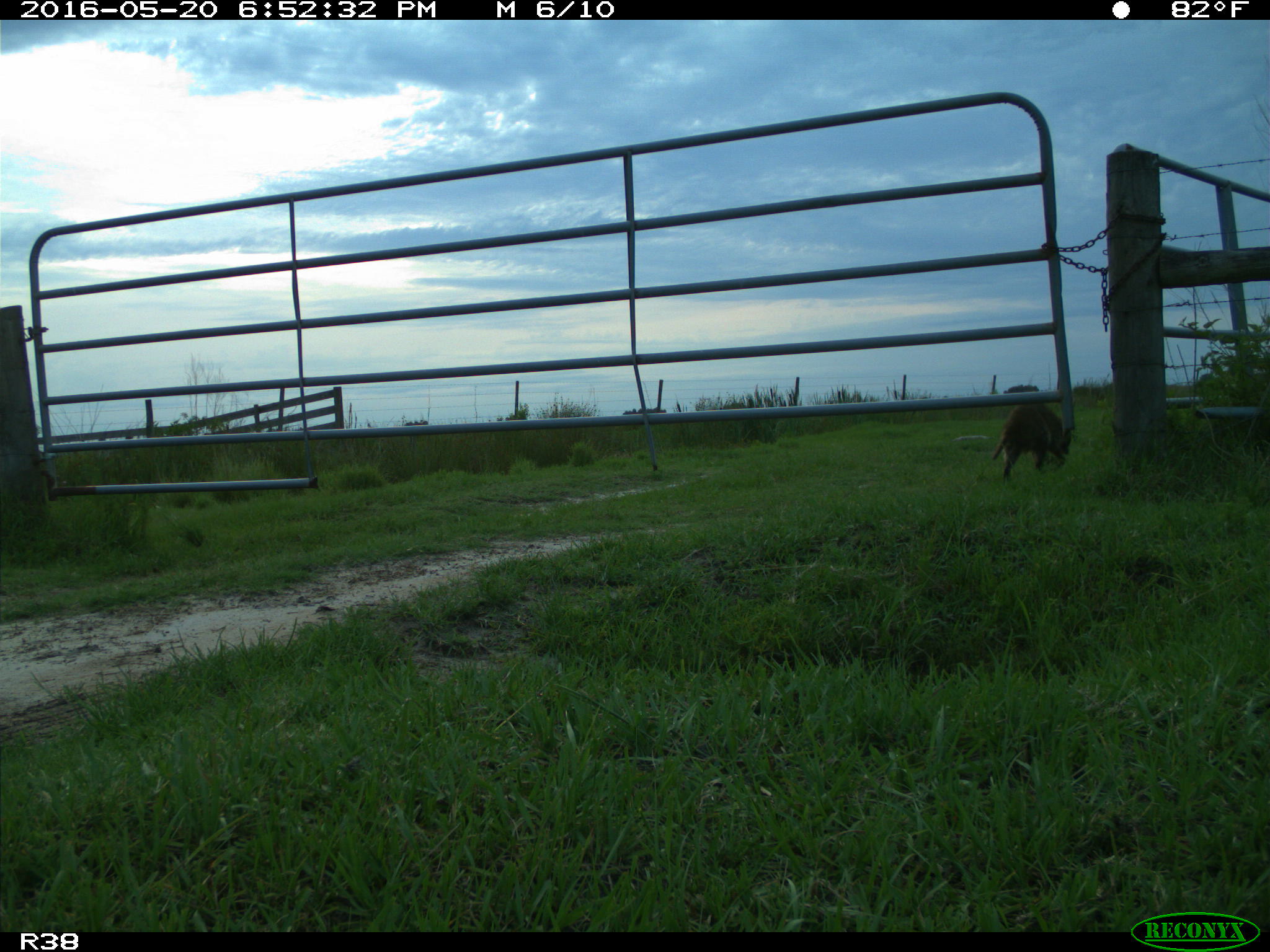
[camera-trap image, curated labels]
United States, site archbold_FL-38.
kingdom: Animalia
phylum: Chordata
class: Mammalia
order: Carnivora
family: Procyonidae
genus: Procyon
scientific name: Procyon lotor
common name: common raccoon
Procyon lotor (common raccoon).